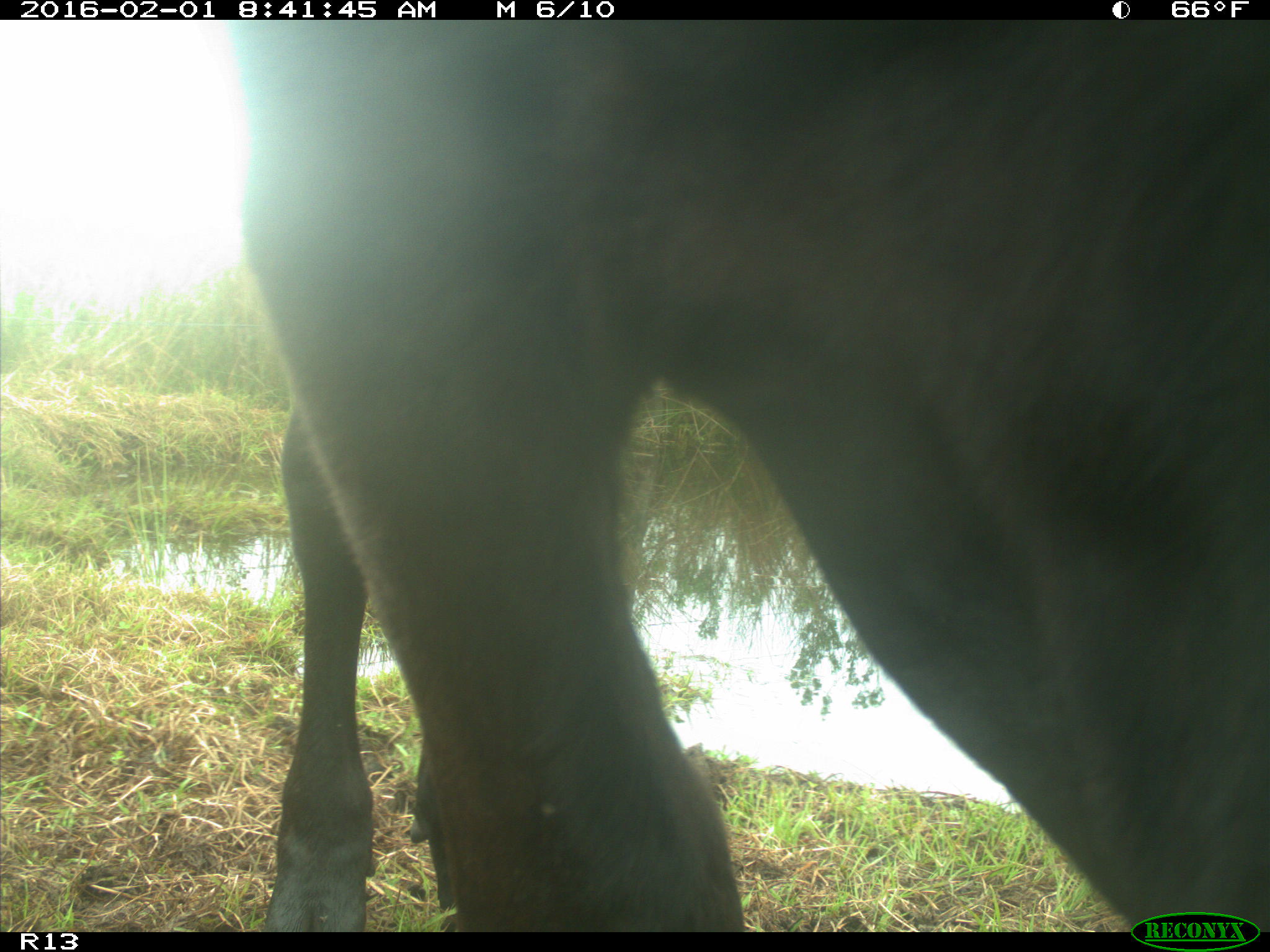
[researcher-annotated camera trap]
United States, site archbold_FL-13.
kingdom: Animalia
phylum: Chordata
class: Mammalia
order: Artiodactyla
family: Bovidae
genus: Bos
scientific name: Bos taurus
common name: domestic cow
Bos taurus (domestic cow).